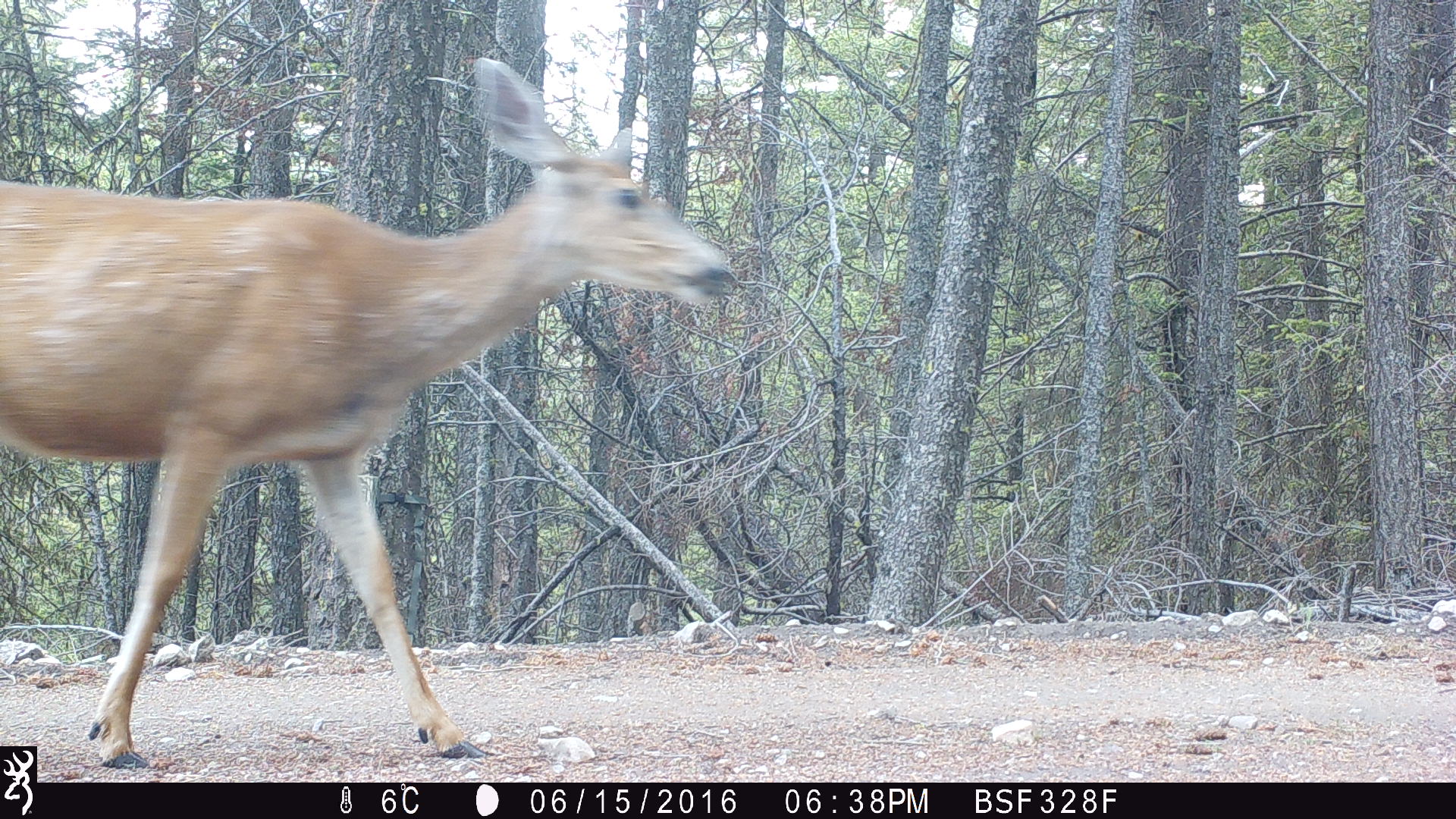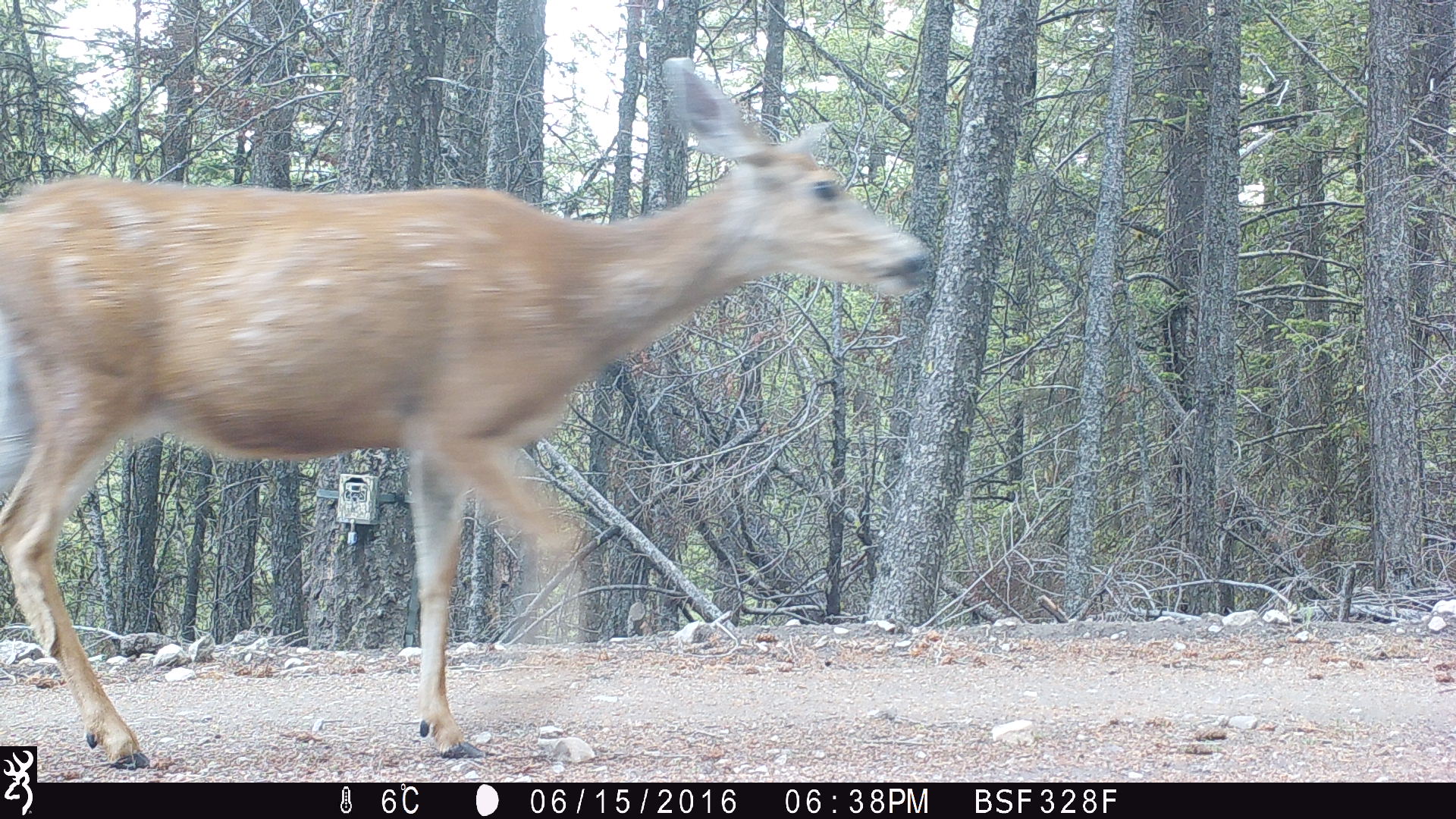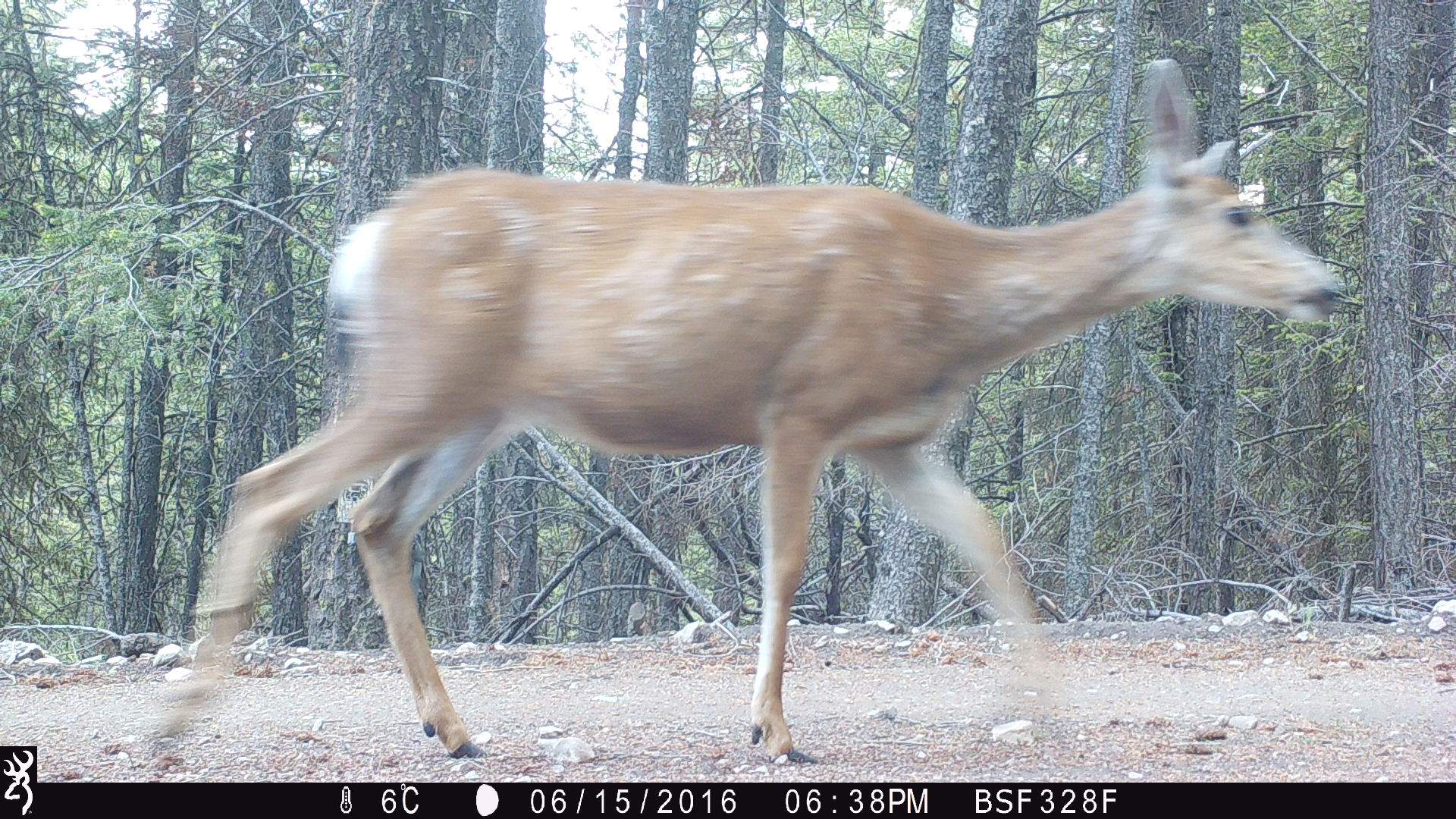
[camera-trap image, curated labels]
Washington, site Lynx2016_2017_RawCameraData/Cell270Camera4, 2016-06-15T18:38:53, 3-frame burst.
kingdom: Animalia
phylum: Chordata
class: Mammalia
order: Artiodactyla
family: Cervidae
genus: Odocoileus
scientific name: Odocoileus hemionus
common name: mule deer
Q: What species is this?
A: Odocoileus hemionus (mule deer).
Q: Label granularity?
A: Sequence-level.